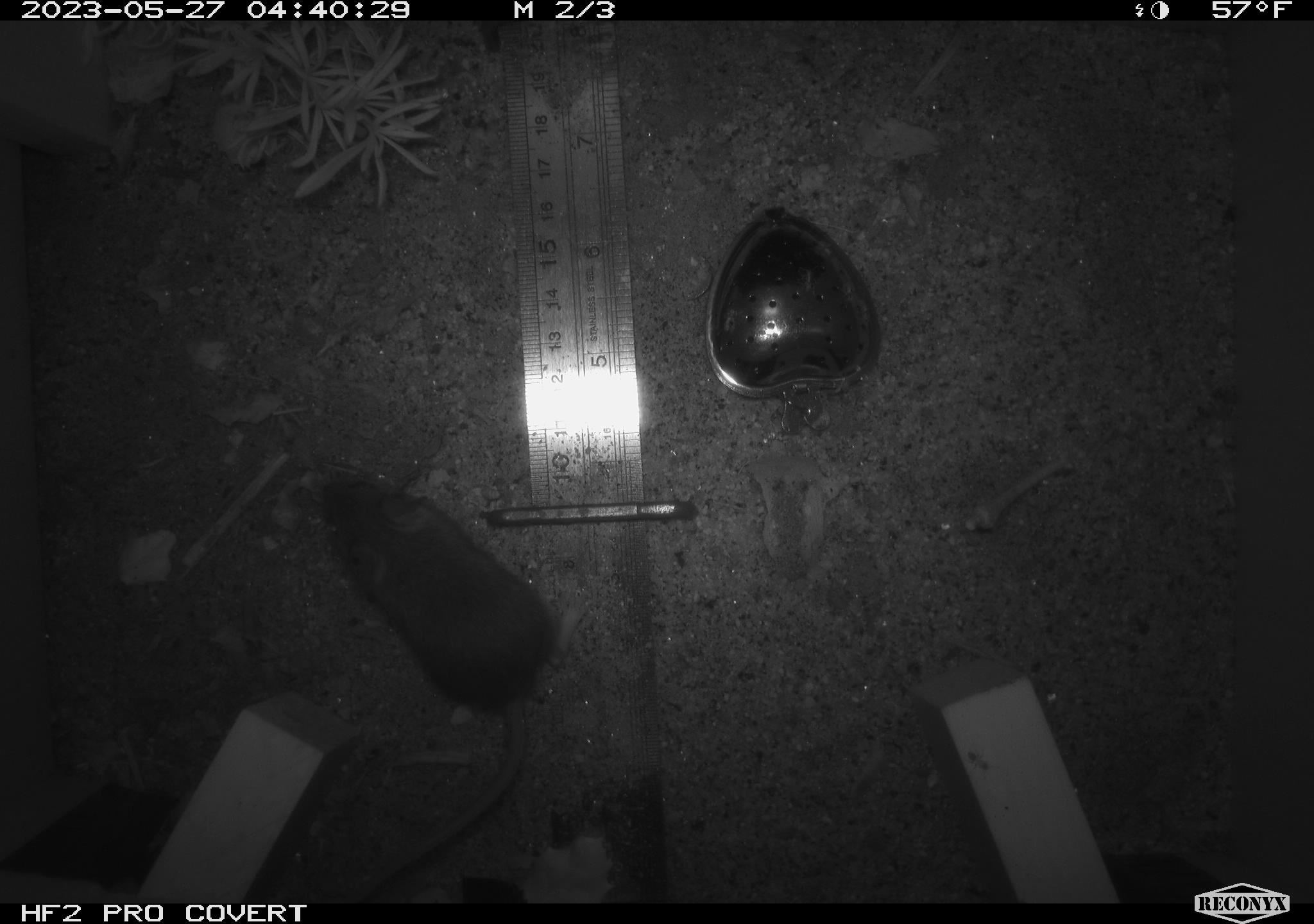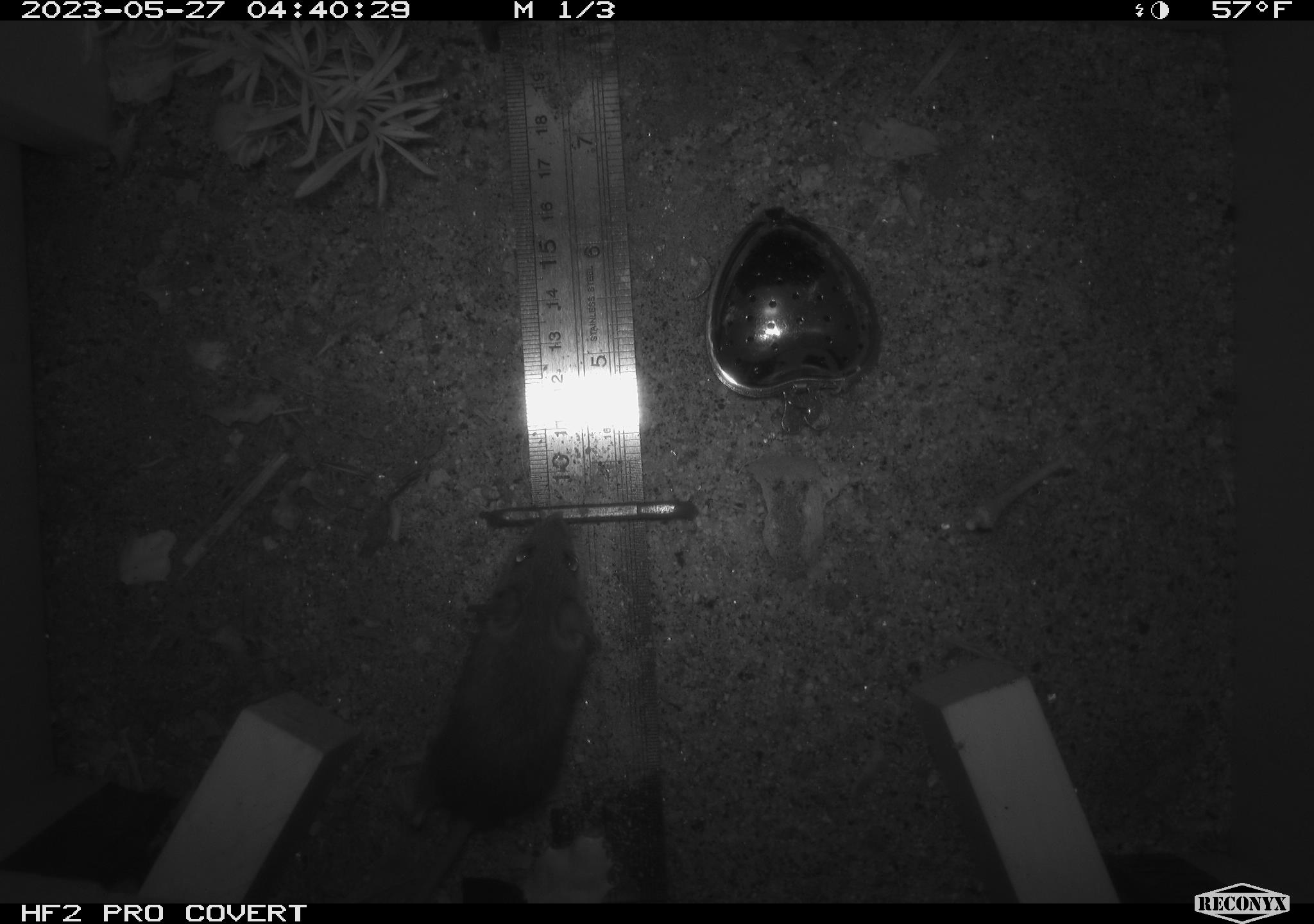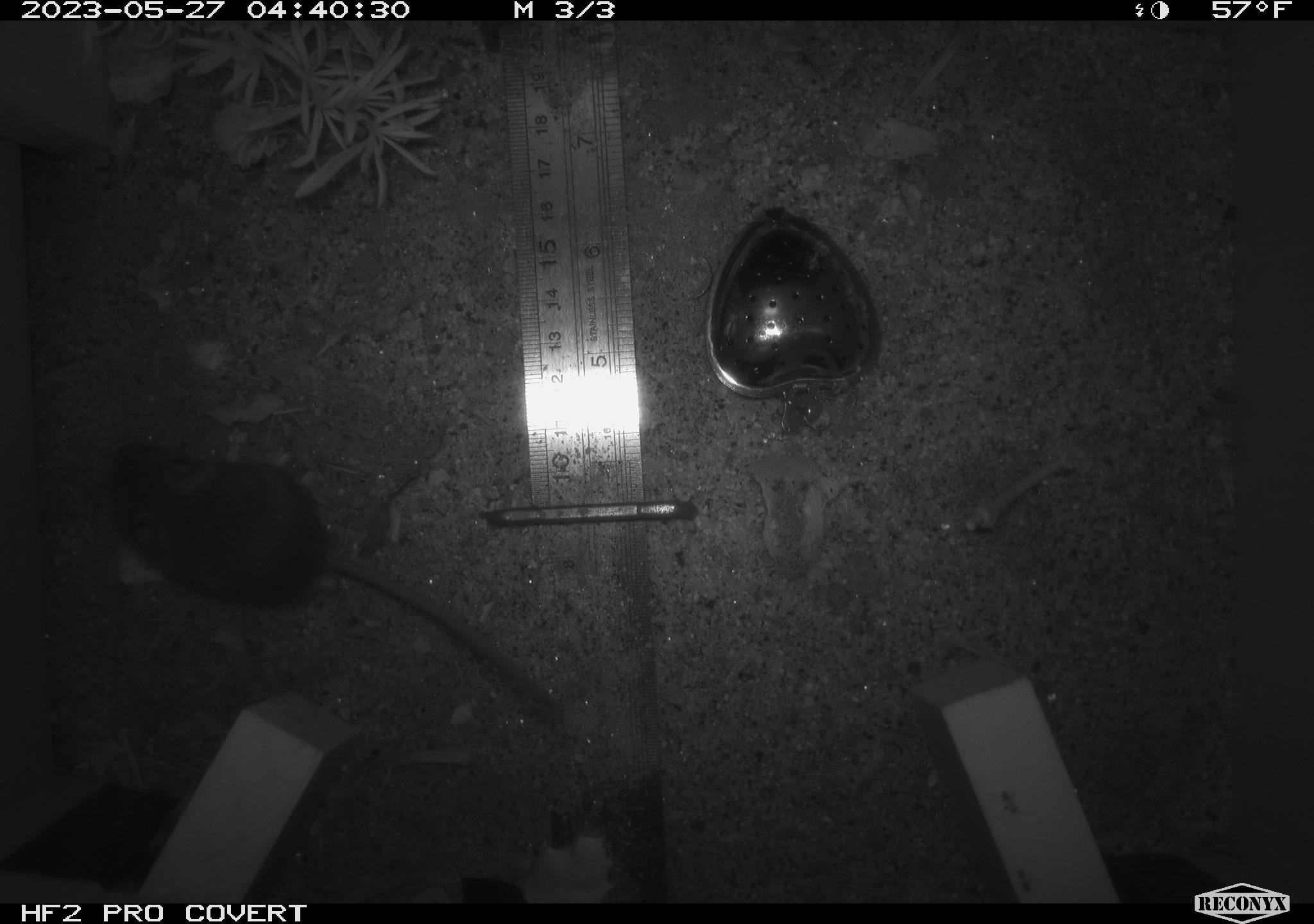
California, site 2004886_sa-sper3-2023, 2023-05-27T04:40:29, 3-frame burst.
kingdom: Animalia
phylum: Chordata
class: Mammalia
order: Rodentia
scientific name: Rodentia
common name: mouse species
Mouse species (Rodentia).